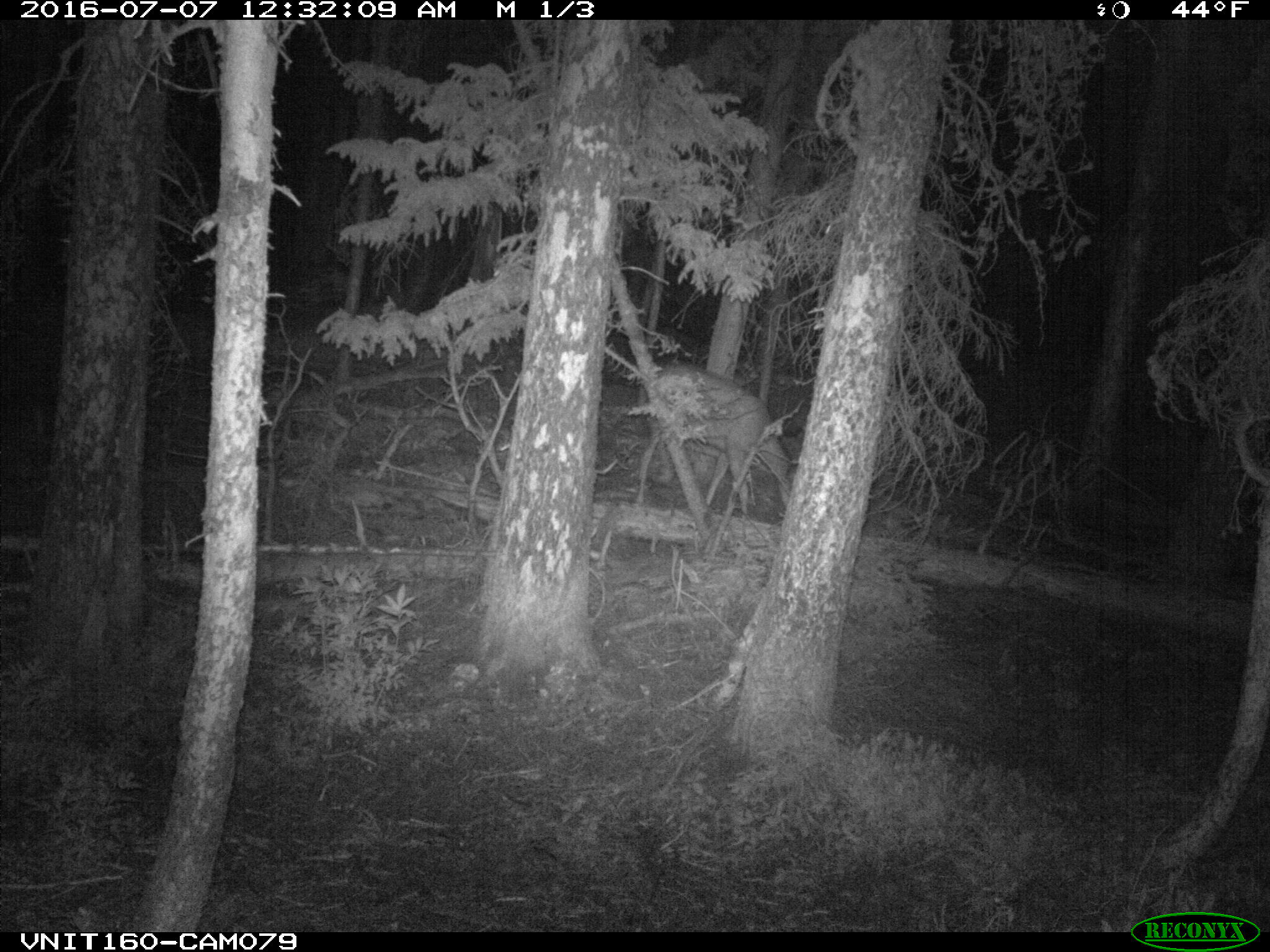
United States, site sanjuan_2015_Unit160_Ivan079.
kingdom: Animalia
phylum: Chordata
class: Mammalia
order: Artiodactyla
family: Cervidae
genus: Odocoileus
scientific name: Odocoileus hemionus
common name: mule deer